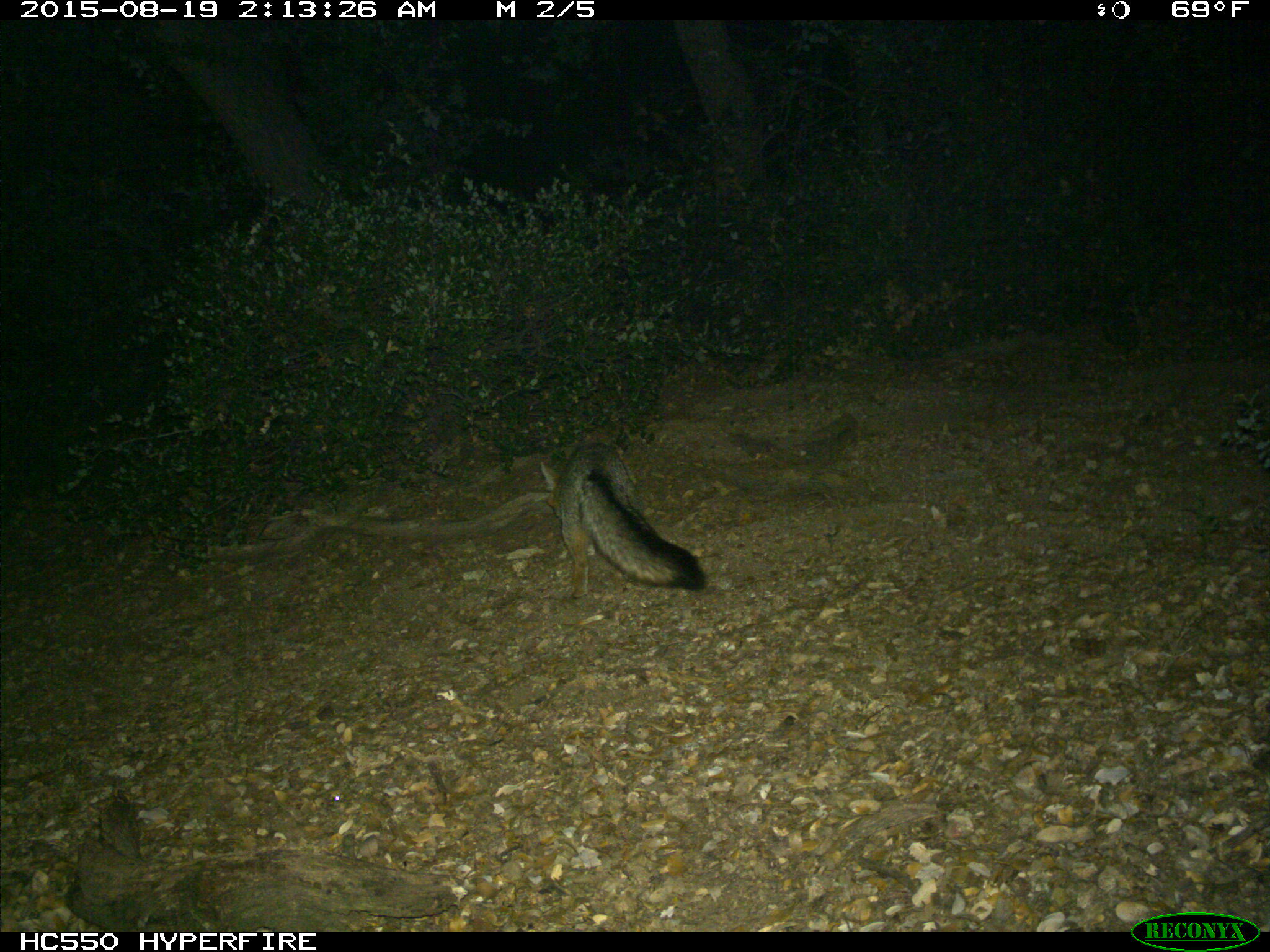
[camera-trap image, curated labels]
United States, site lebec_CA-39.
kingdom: Animalia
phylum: Chordata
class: Mammalia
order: Carnivora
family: Canidae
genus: Urocyon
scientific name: Urocyon cinereoargenteus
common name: gray fox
Urocyon cinereoargenteus (gray fox).